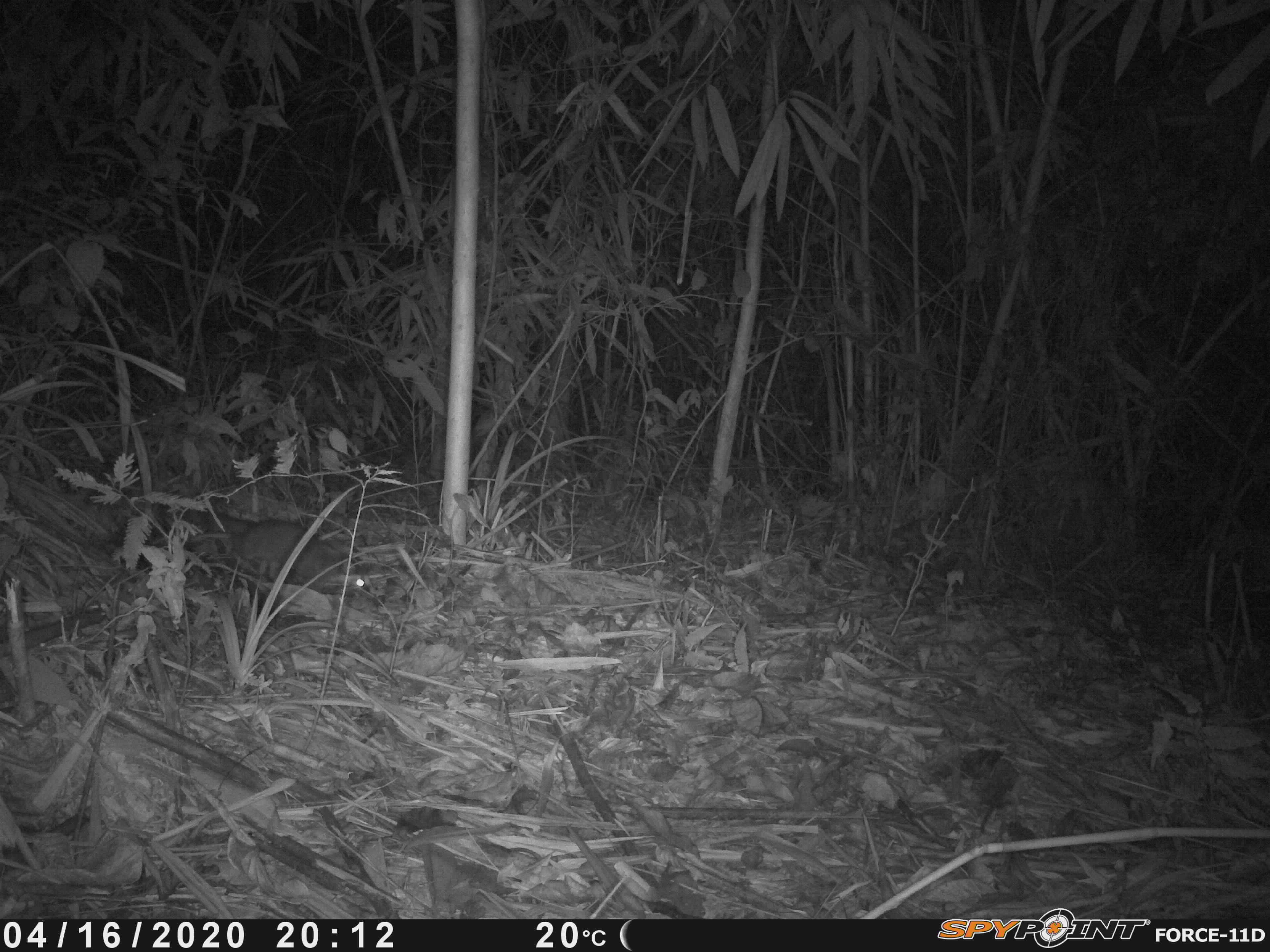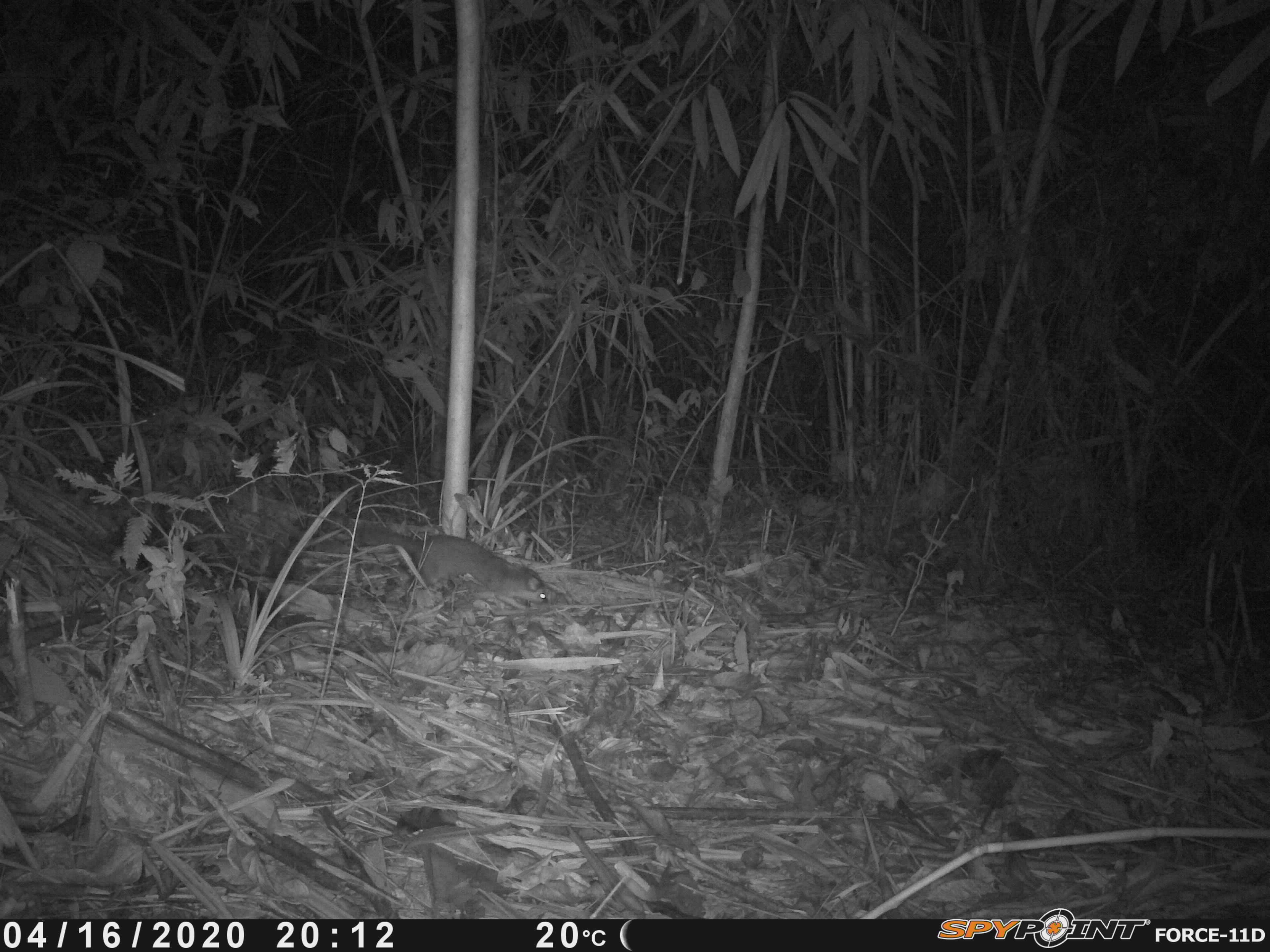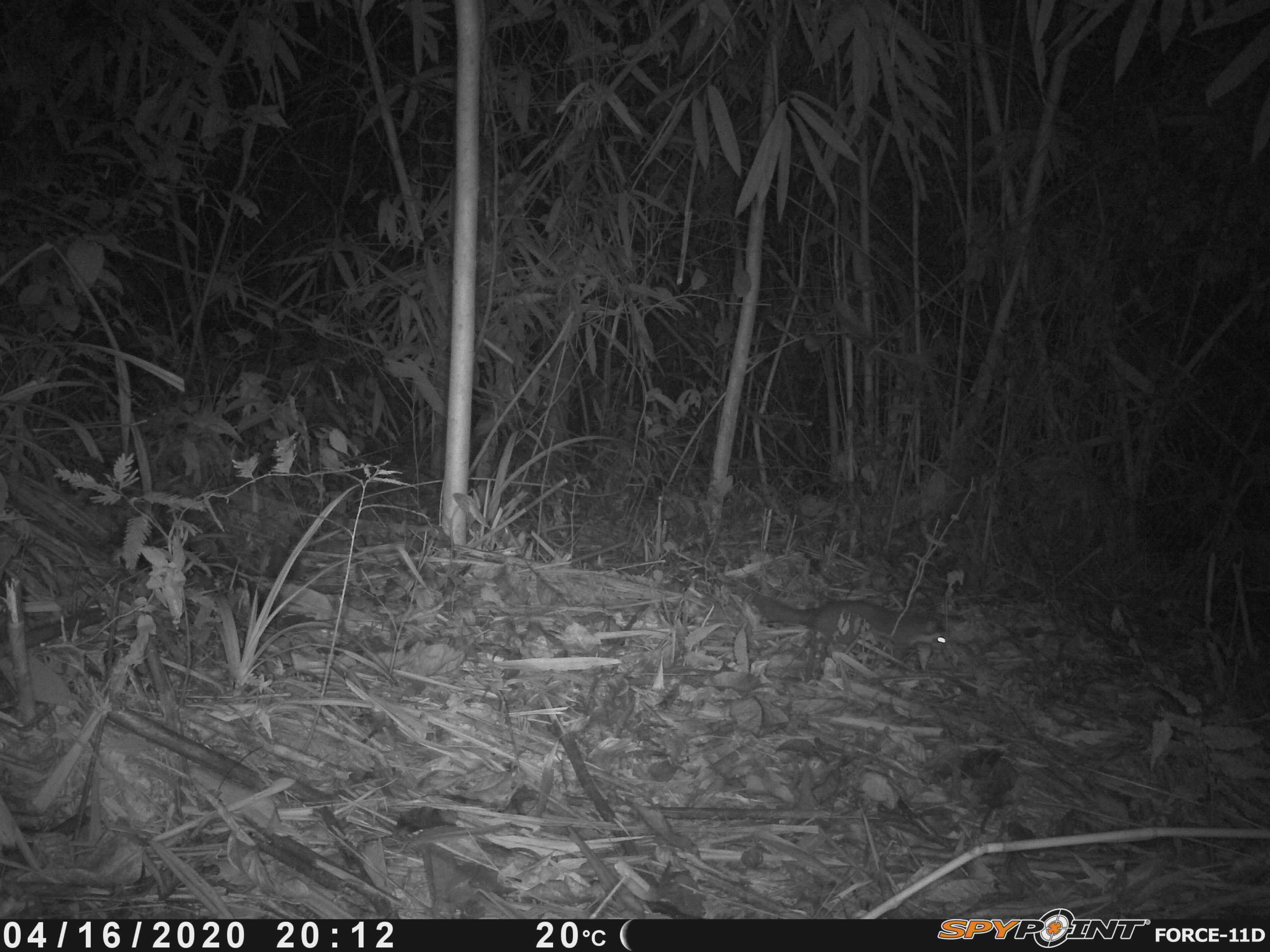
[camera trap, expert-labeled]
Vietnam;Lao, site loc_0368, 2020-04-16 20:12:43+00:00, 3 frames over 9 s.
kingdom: Animalia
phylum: Chordata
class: Mammalia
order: Carnivora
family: Mustelidae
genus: Melogale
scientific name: Melogale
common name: ferret badger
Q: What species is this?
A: Ferret badger (Melogale).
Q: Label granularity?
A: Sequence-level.